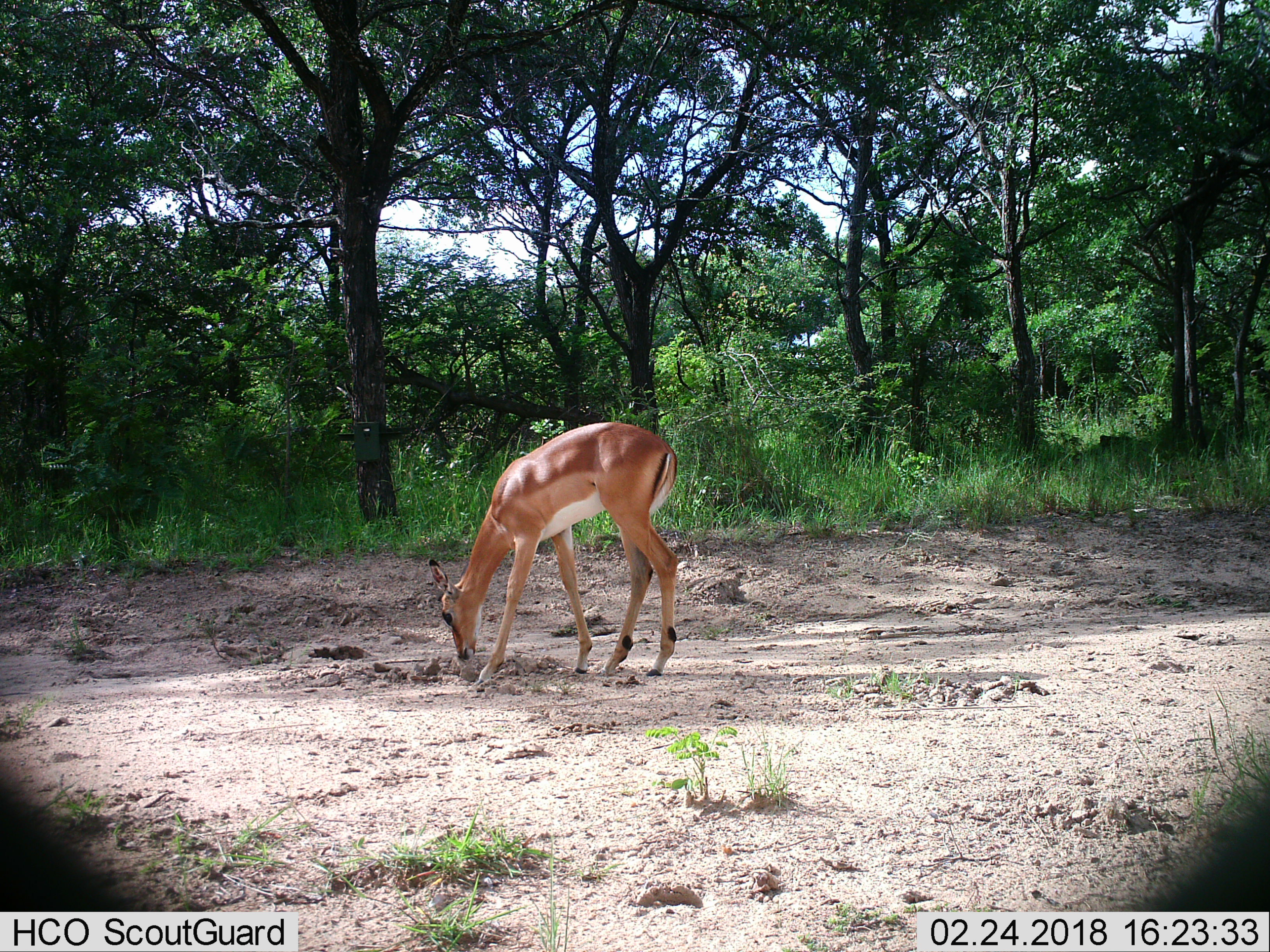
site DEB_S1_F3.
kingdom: Animalia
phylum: Chordata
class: Mammalia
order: Artiodactyla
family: Bovidae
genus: Aepyceros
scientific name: Aepyceros melampus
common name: impala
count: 1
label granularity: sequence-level